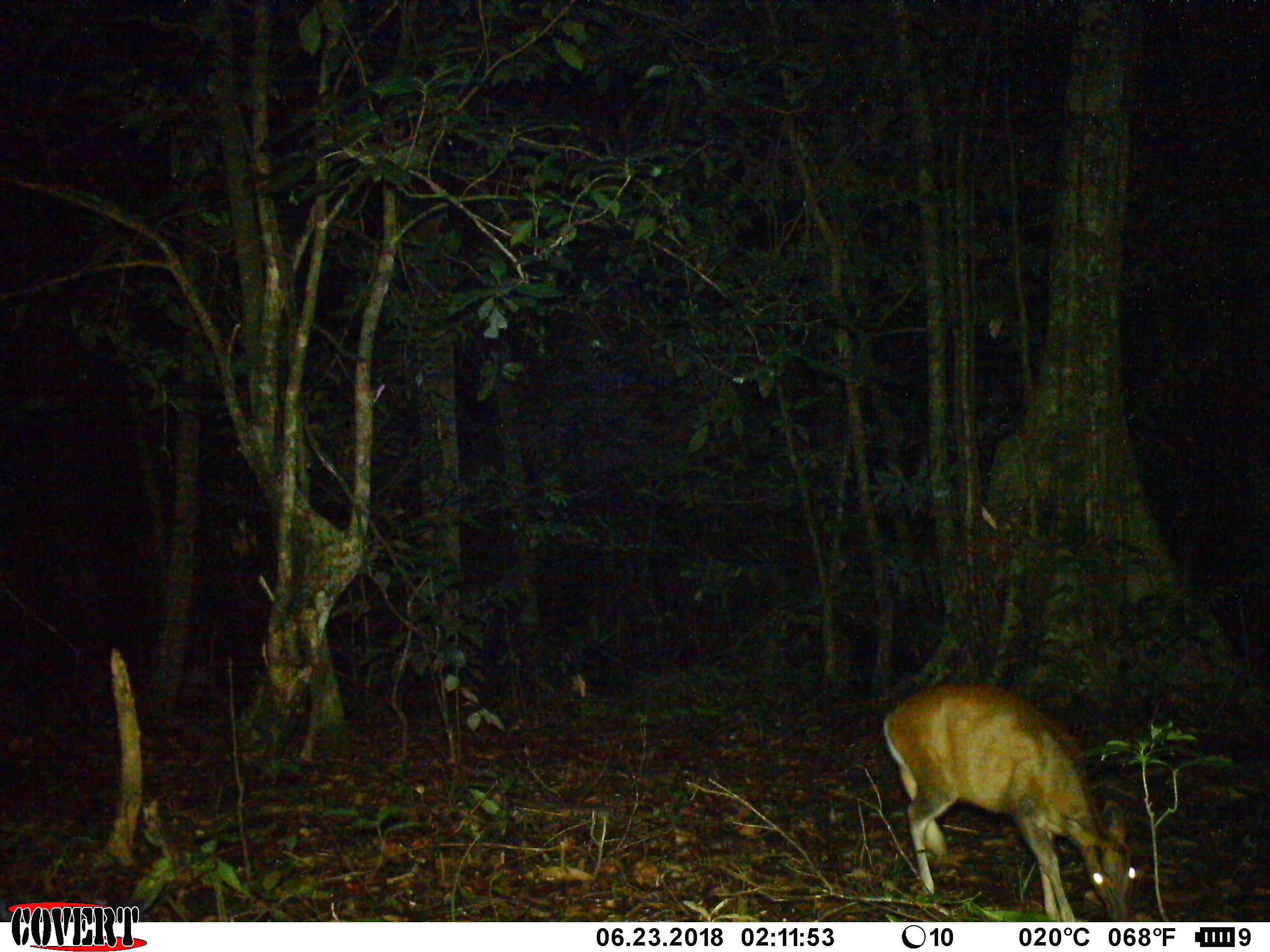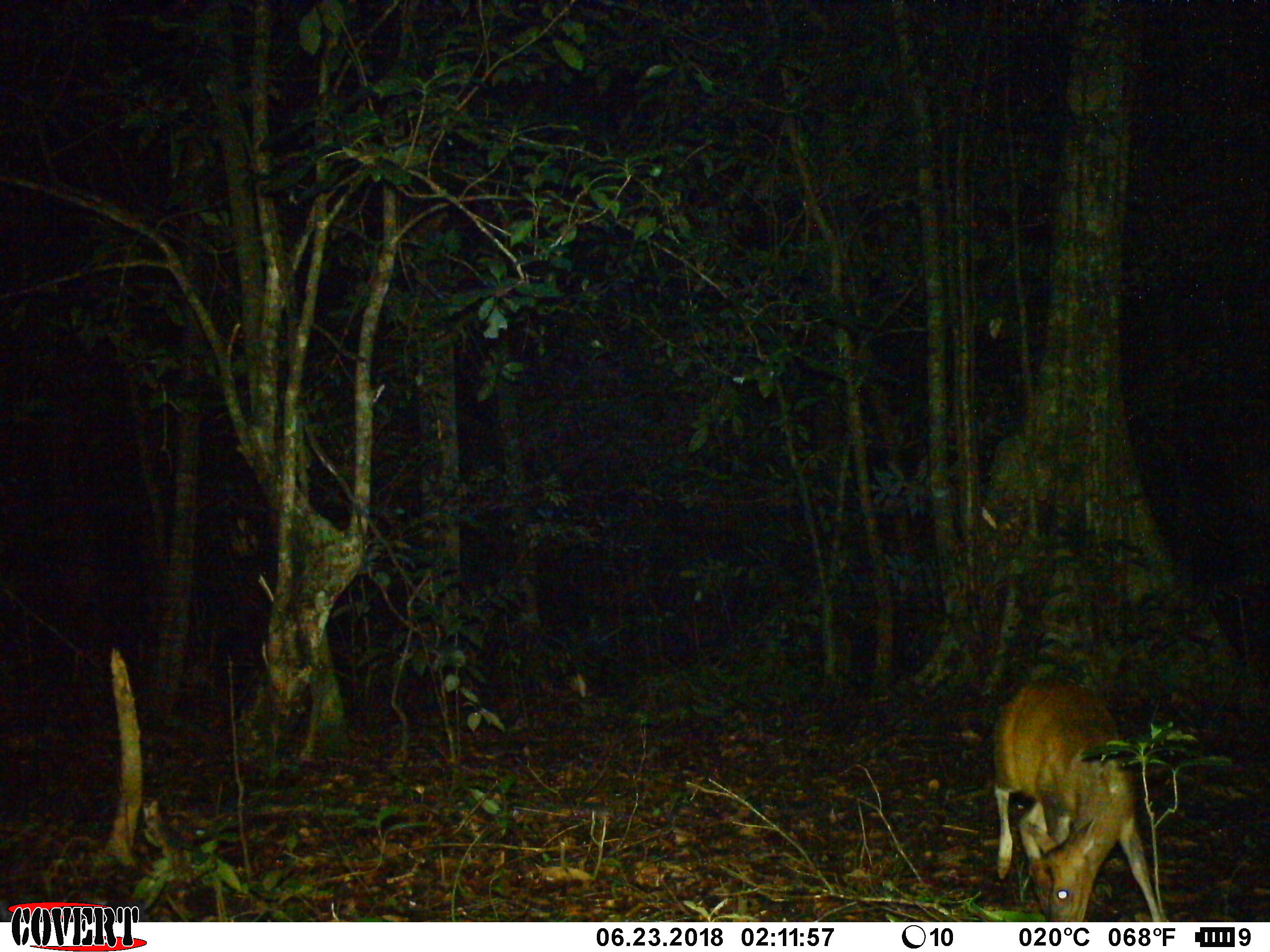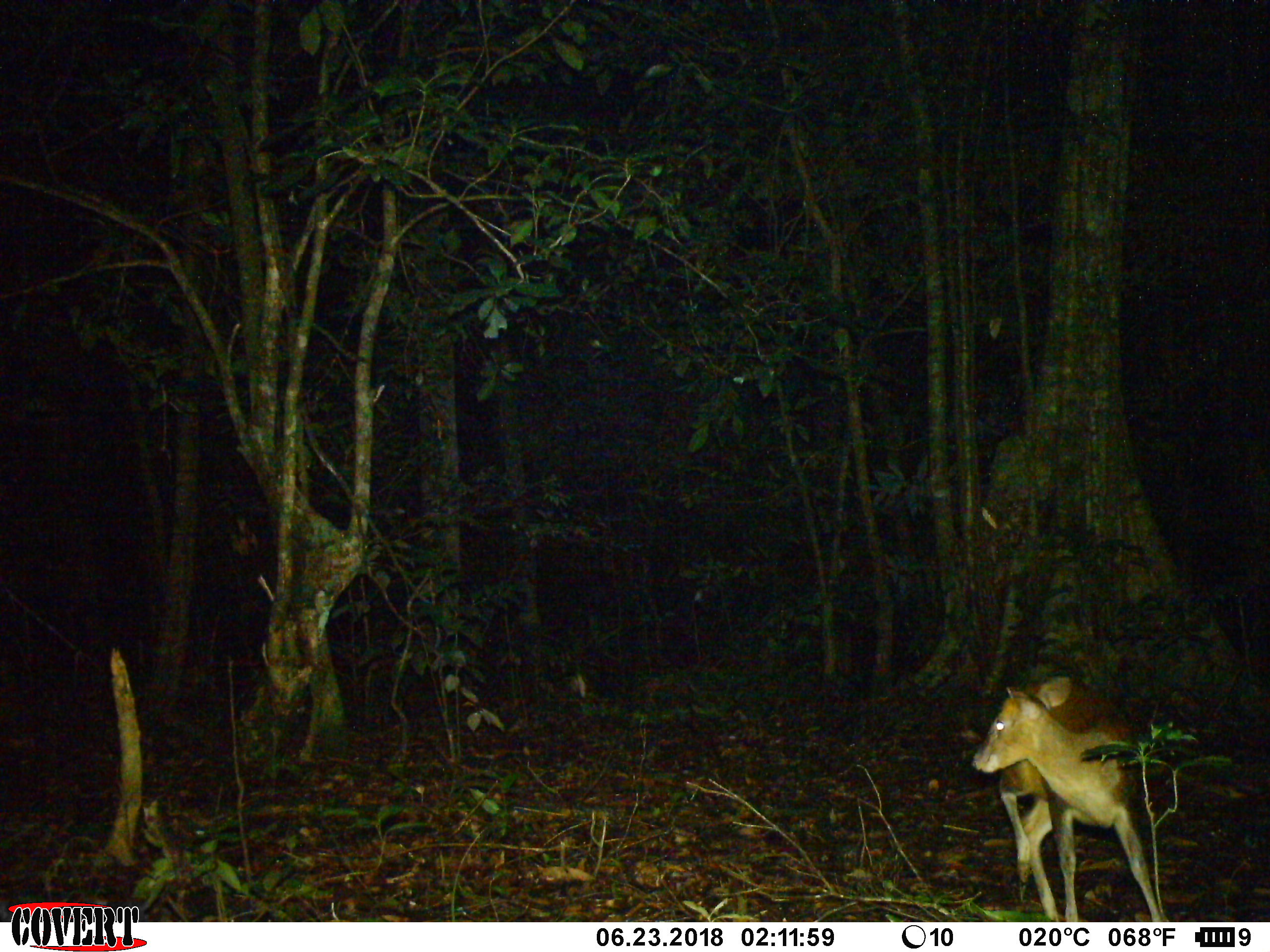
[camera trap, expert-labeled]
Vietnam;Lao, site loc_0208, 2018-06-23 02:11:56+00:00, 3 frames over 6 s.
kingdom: Animalia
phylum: Chordata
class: Mammalia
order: Artiodactyla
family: Cervidae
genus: Muntiacus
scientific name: Muntiacus rooseveltorum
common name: roosevelt's muntjac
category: roosevelts muntjac group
Roosevelts muntjac group (roosevelt's muntjac) (Muntiacus rooseveltorum). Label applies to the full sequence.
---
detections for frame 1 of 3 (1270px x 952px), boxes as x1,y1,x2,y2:
roosevelts muntjac group: 883,681,1137,921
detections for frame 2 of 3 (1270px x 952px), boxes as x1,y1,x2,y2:
roosevelts muntjac group: 990,677,1168,922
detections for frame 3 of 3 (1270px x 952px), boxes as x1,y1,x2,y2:
roosevelts muntjac group: 971,676,1169,922